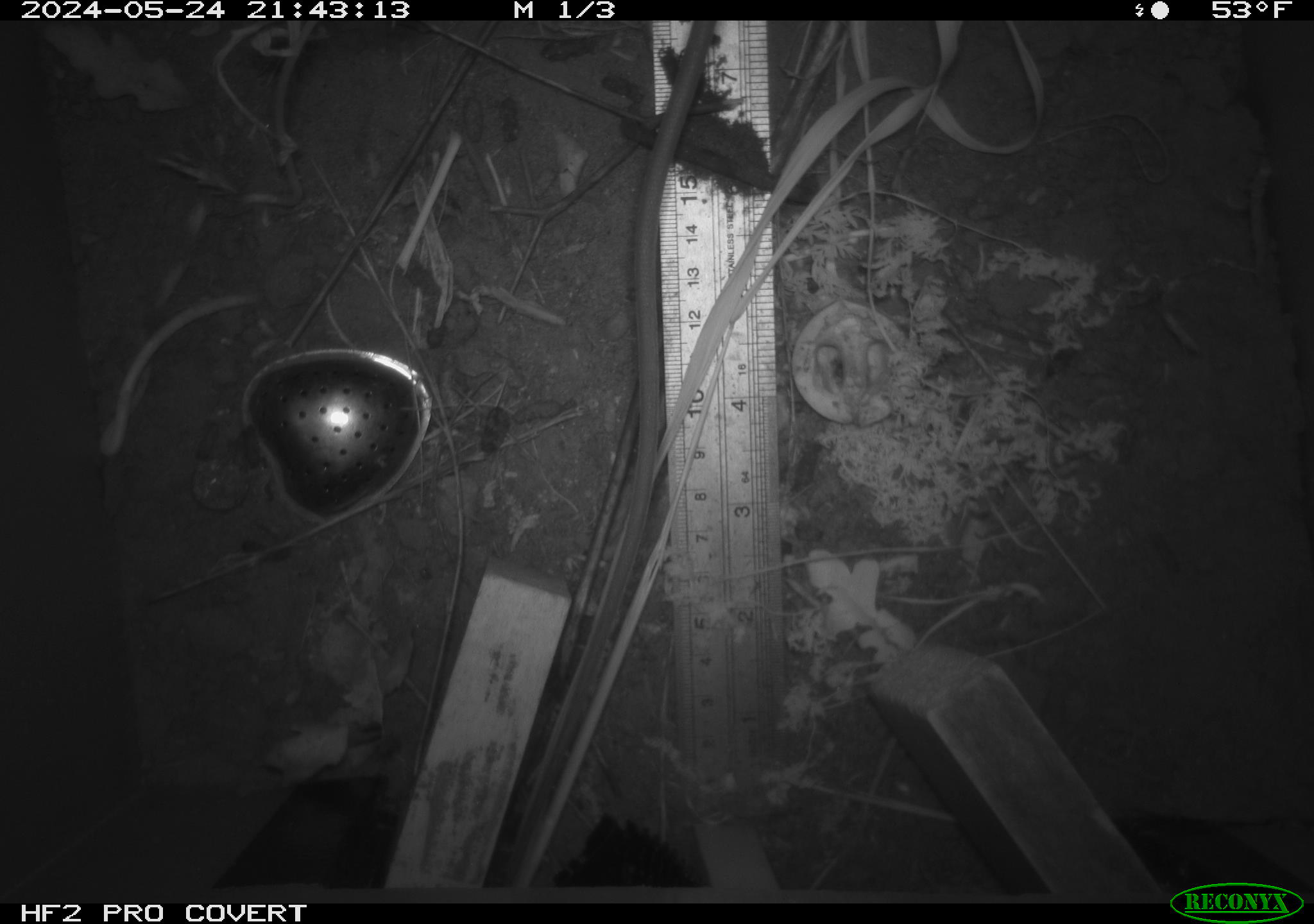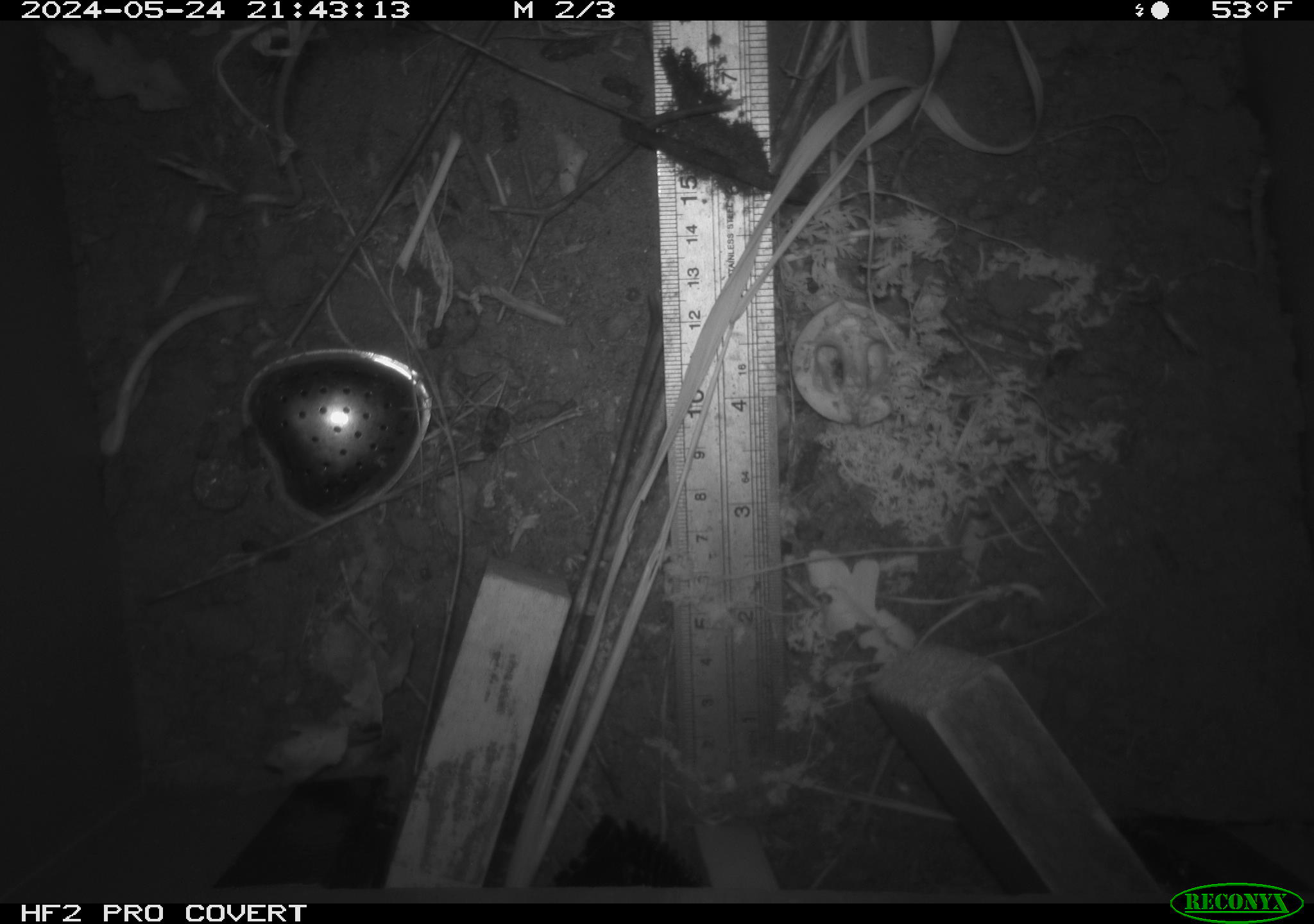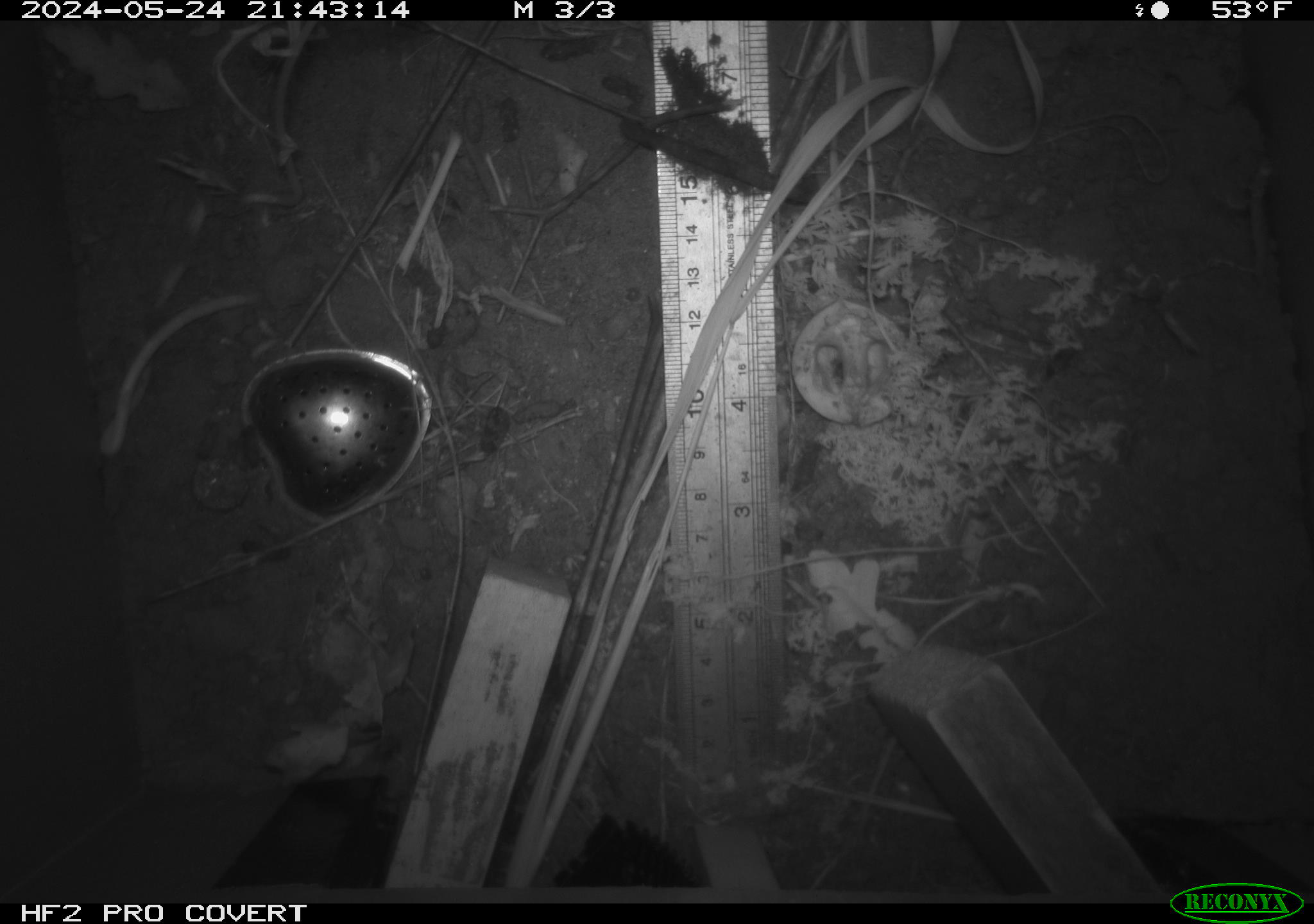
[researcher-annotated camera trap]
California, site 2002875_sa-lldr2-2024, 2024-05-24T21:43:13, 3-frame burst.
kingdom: Animalia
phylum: Chordata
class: Mammalia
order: Rodentia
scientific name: Rodentia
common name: rodent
Rodent (Rodentia).